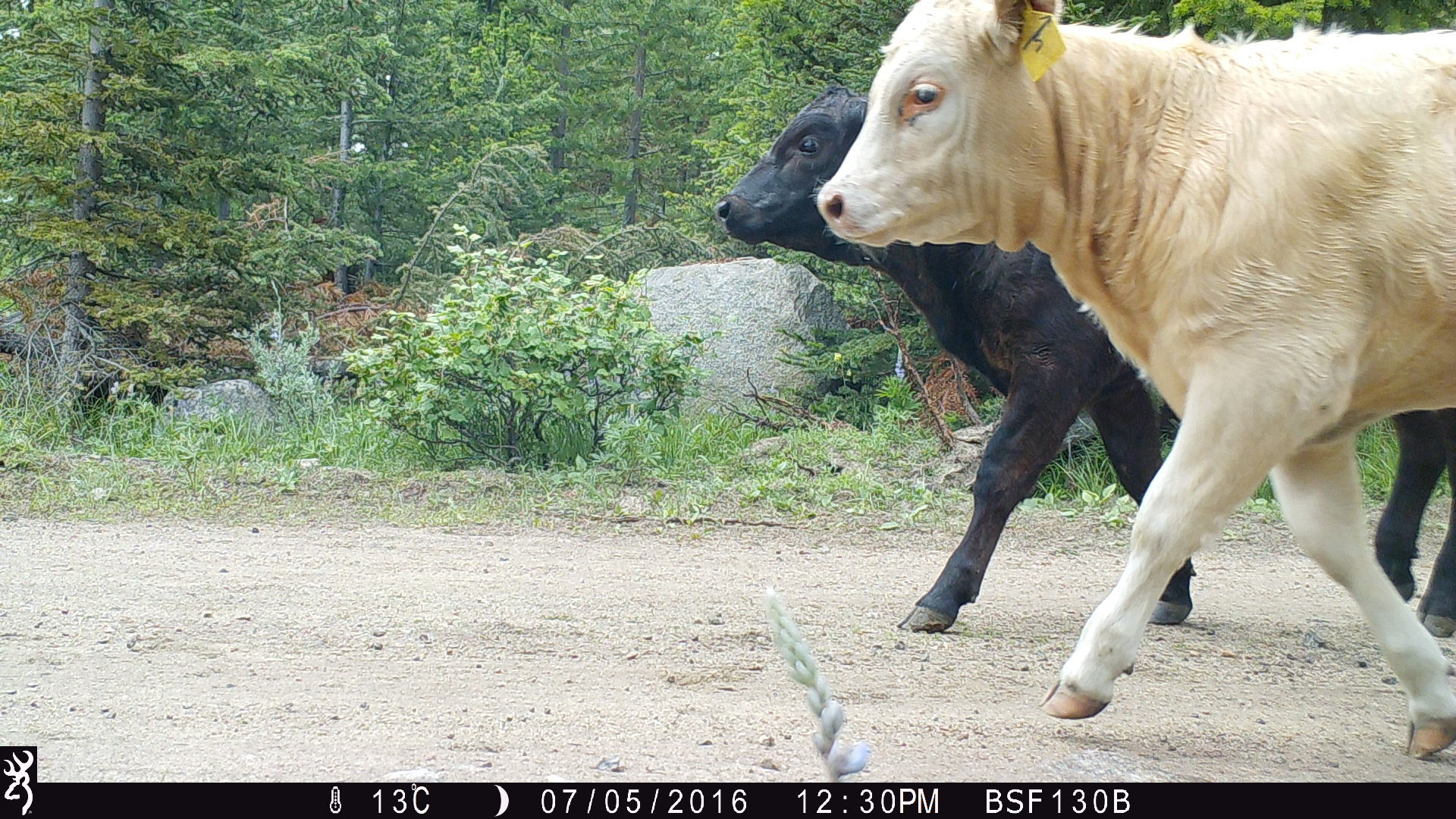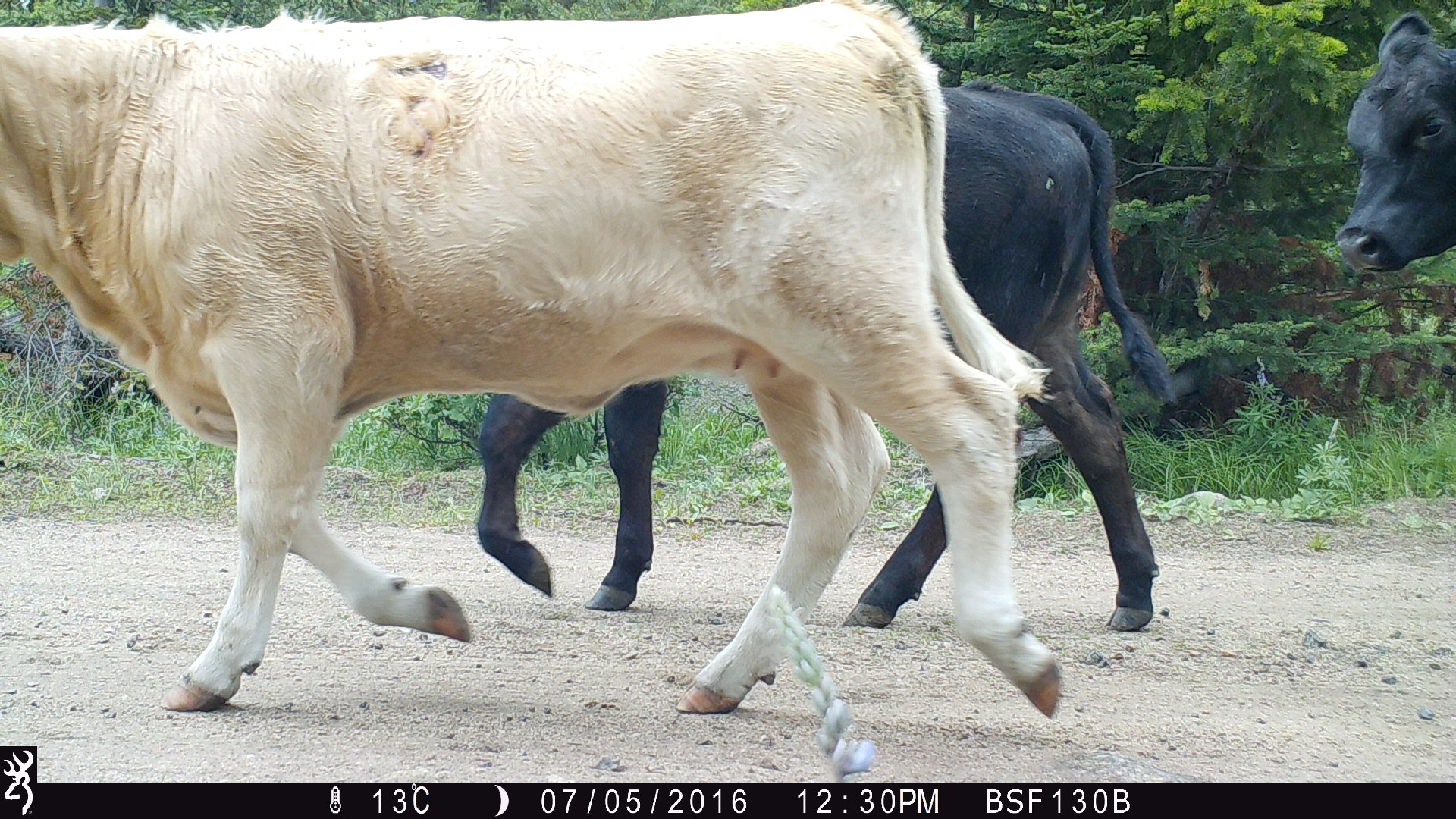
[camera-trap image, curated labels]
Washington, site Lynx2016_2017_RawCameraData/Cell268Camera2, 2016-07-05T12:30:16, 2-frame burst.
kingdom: Animalia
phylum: Chordata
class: Mammalia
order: Artiodactyla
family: Bovidae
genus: Bos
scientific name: Bos taurus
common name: domestic cattle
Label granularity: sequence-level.